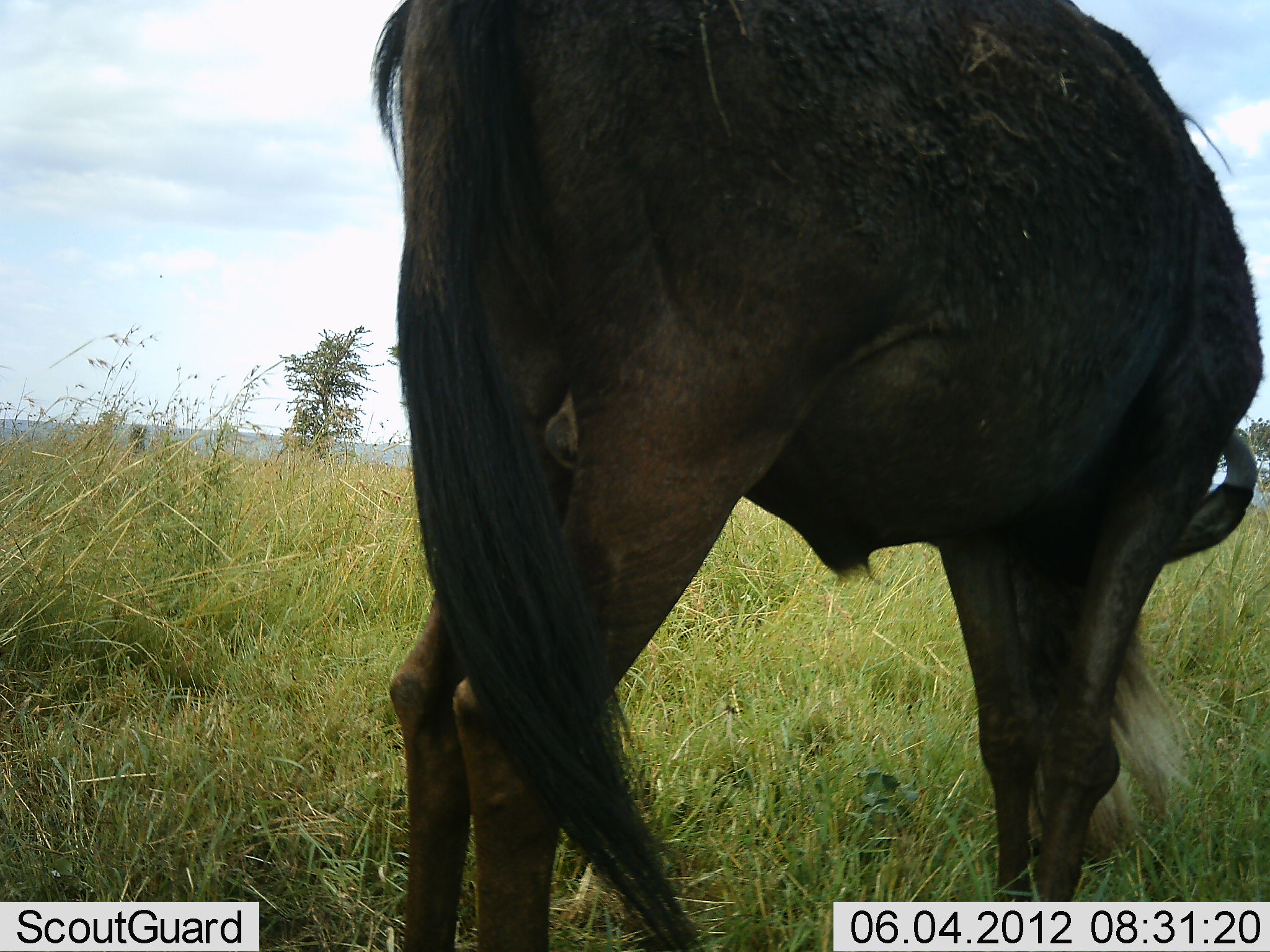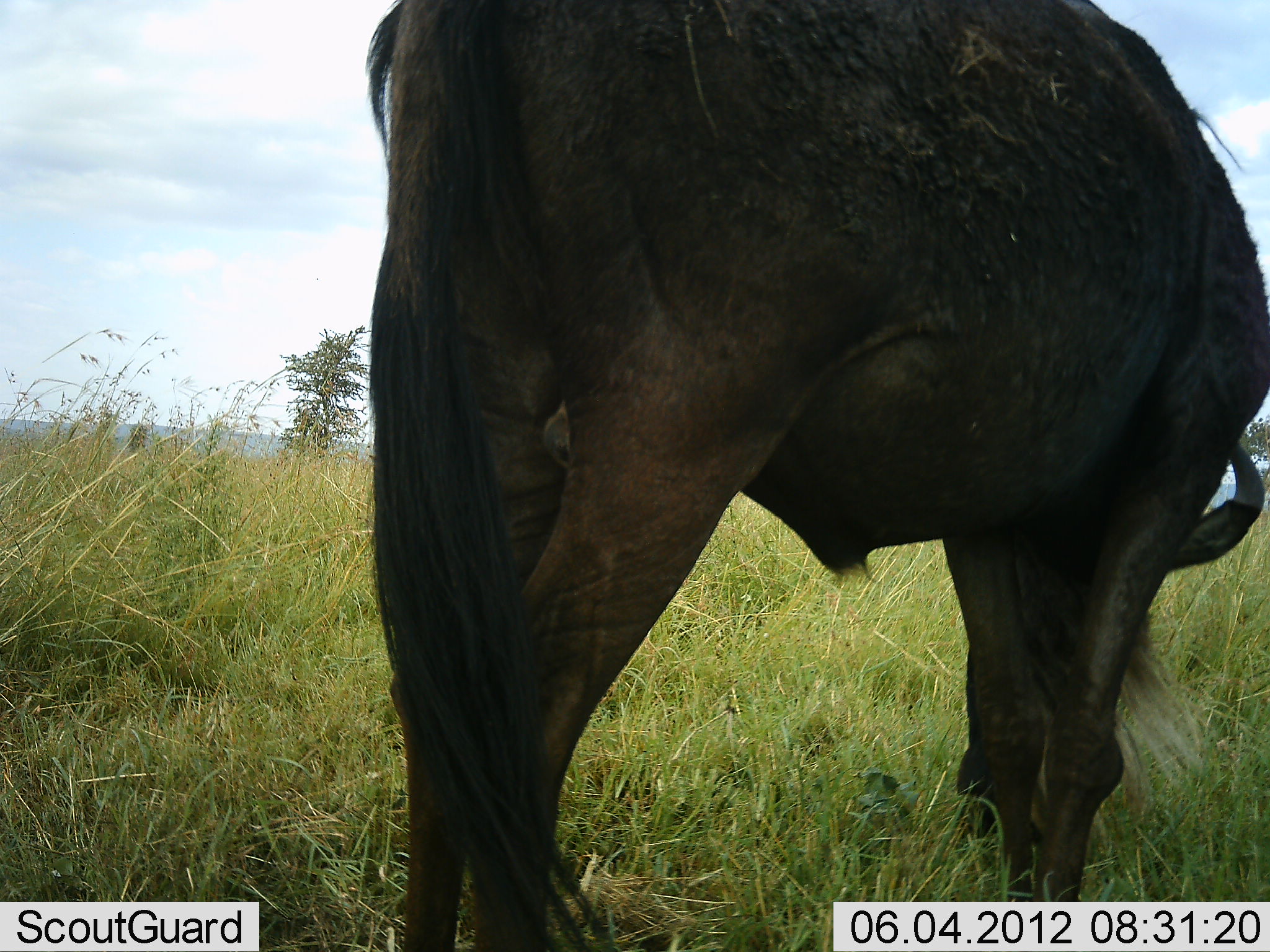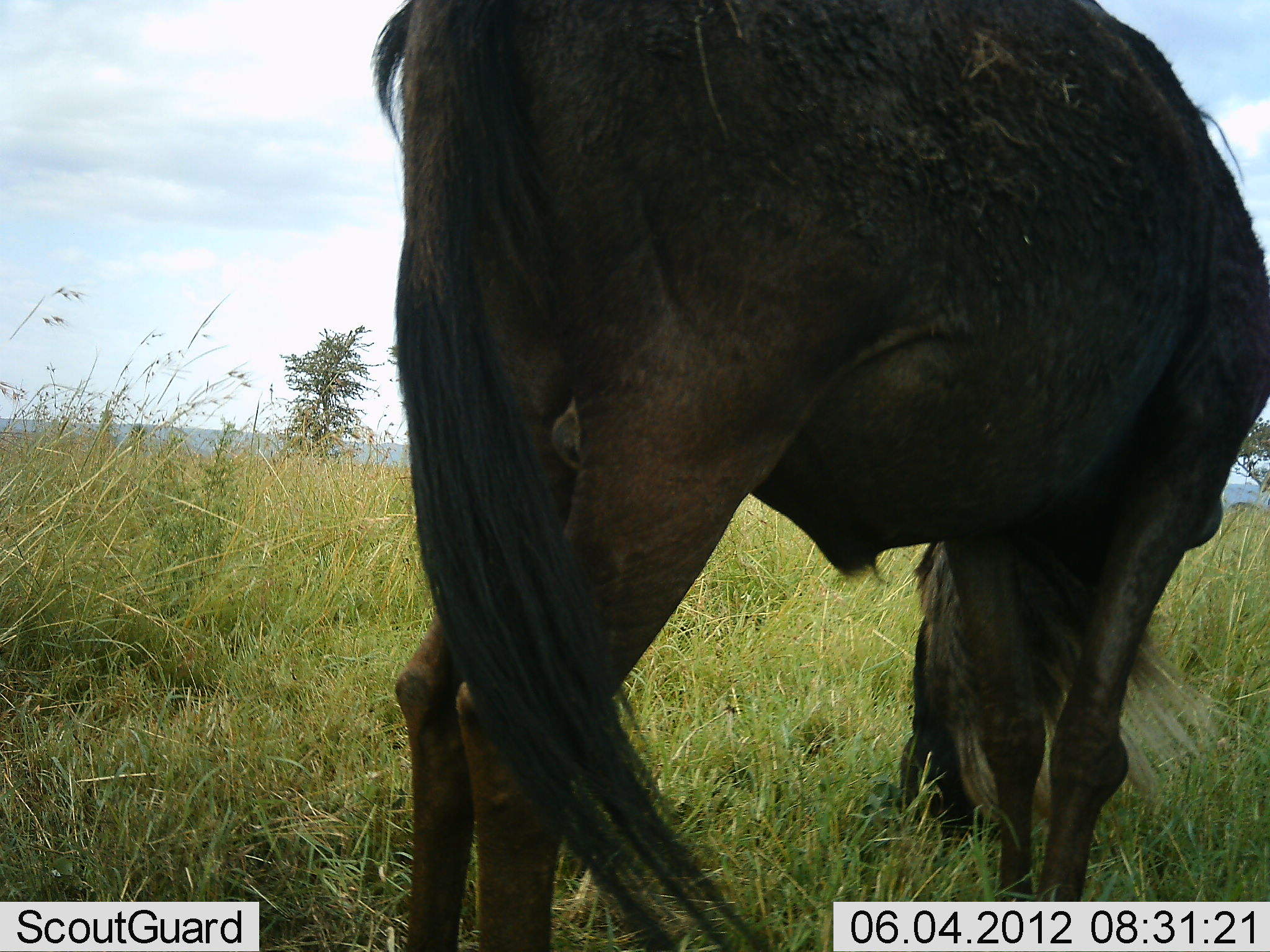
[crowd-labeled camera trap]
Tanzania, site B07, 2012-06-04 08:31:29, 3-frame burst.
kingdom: Animalia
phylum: Chordata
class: Mammalia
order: Artiodactyla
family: Bovidae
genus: Connochaetes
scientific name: Connochaetes taurinus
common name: blue wildebeest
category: wildebeest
Wildebeest (blue wildebeest) (Connochaetes taurinus), count 1. Behavior (volunteer vote fractions): standing 20%, resting 0%, moving 0%, interacting 0%. Young present (vote fraction): 0%. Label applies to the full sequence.